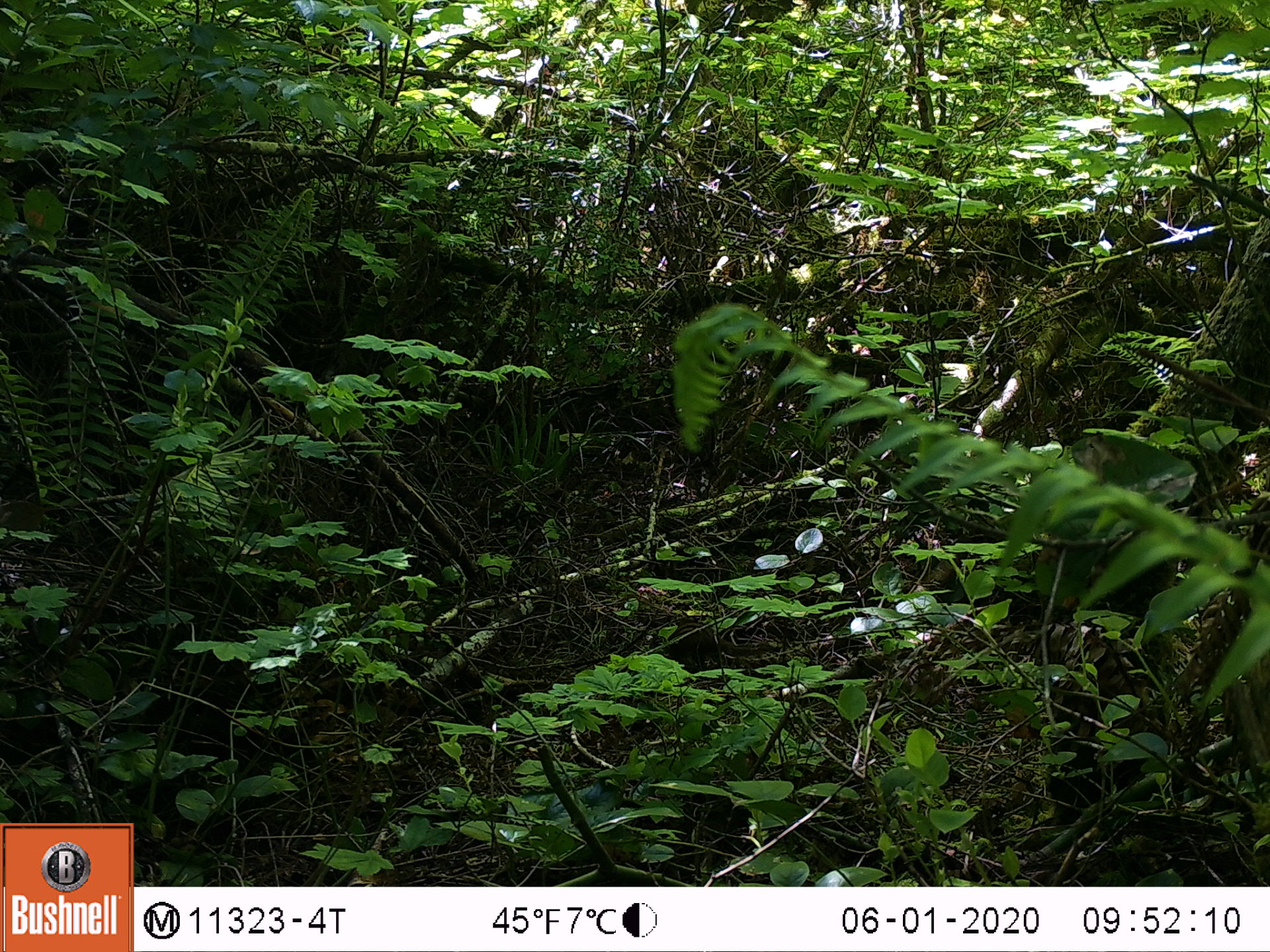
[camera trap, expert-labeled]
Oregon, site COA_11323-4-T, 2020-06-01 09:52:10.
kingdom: Animalia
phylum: Chordata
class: Mammalia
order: Rodentia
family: Sciuridae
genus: Neotamias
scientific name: Neotamias townsendii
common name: townsend's chipmunk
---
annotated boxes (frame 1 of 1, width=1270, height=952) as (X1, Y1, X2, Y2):
townsend's chipmunk: (662, 616, 778, 670)